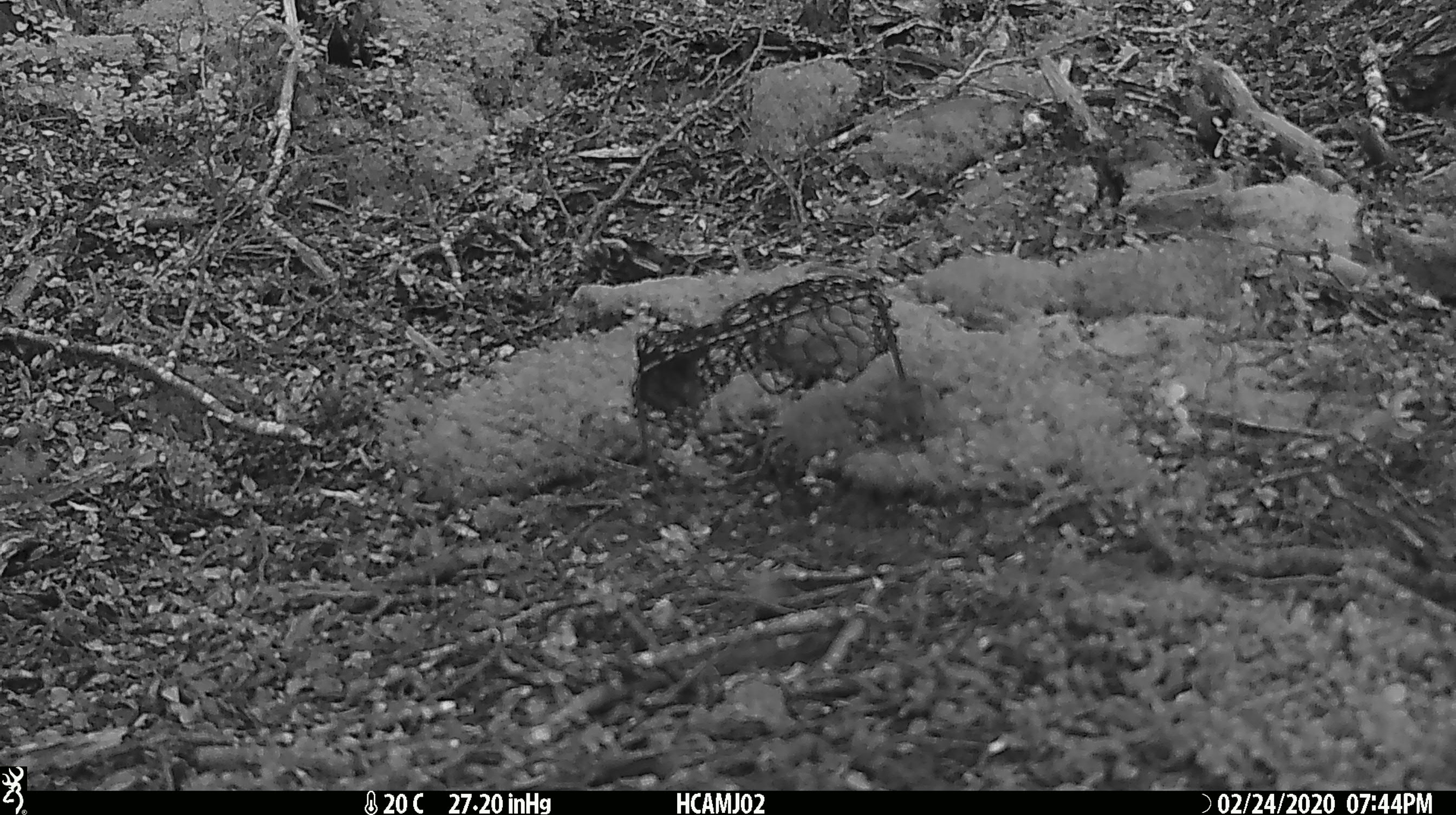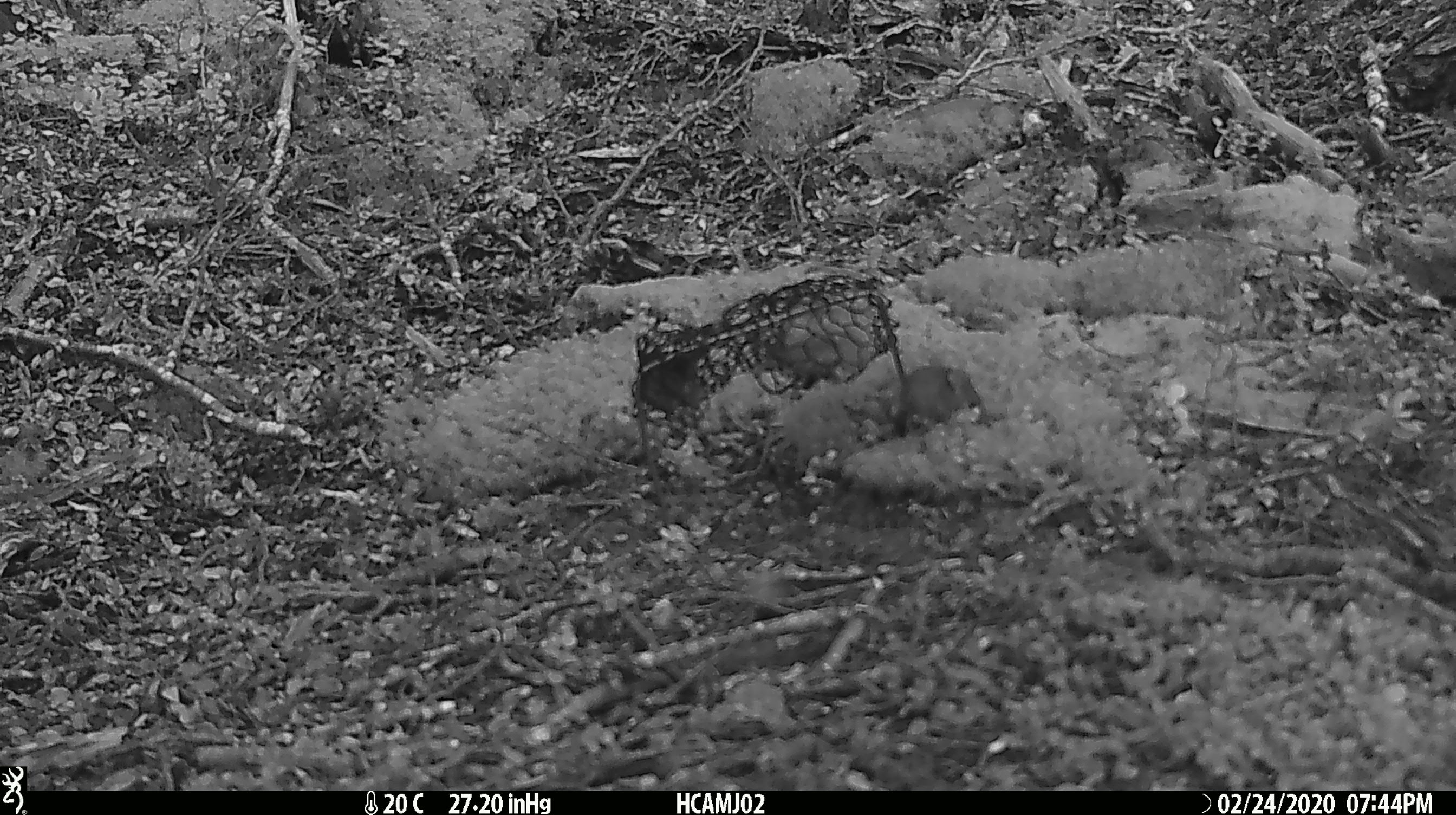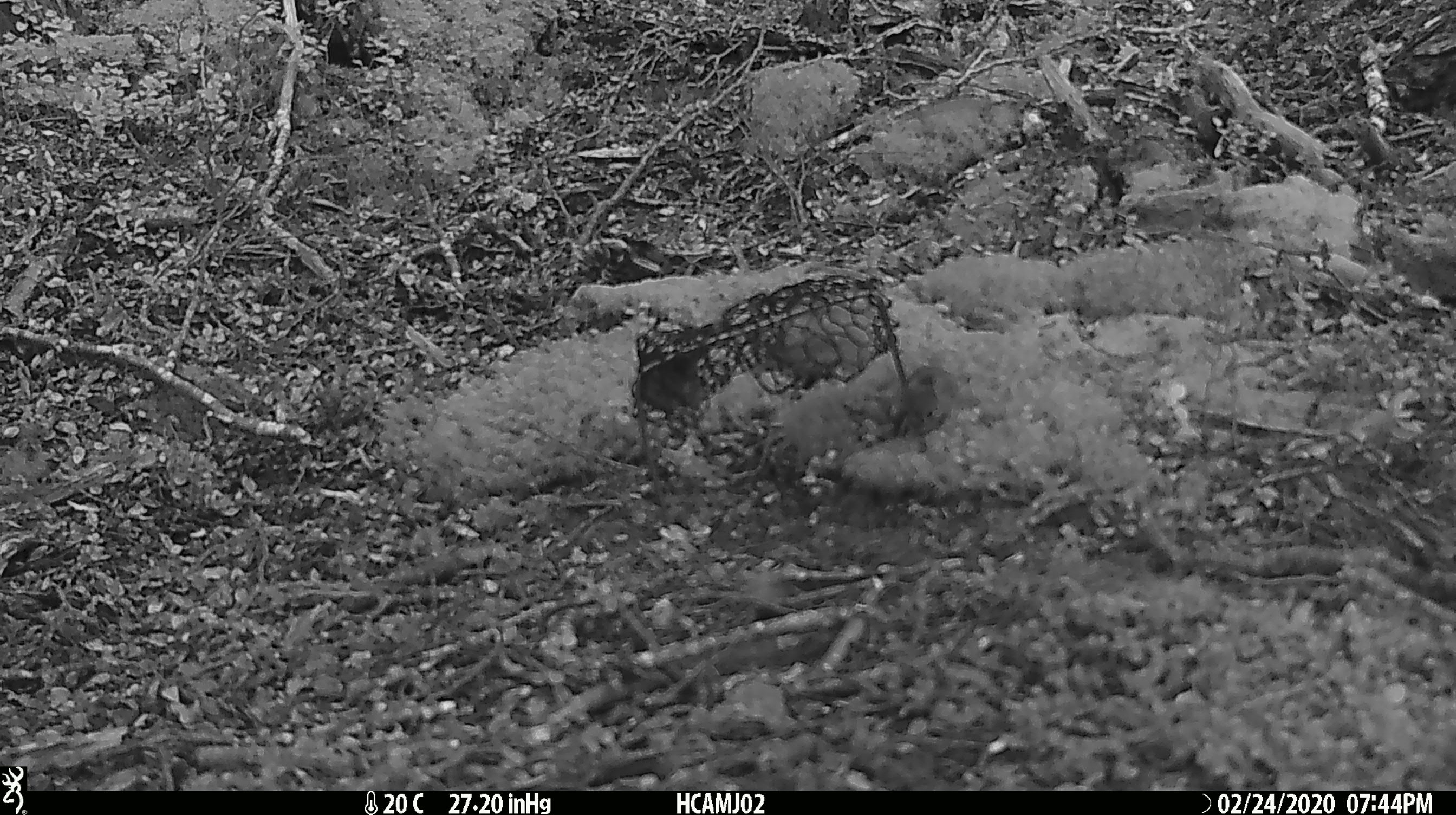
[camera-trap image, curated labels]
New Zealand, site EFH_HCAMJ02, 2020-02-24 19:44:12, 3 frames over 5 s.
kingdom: Animalia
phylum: Chordata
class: Mammalia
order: Rodentia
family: Muridae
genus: Mus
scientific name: Mus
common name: mouse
Mouse (Mus).